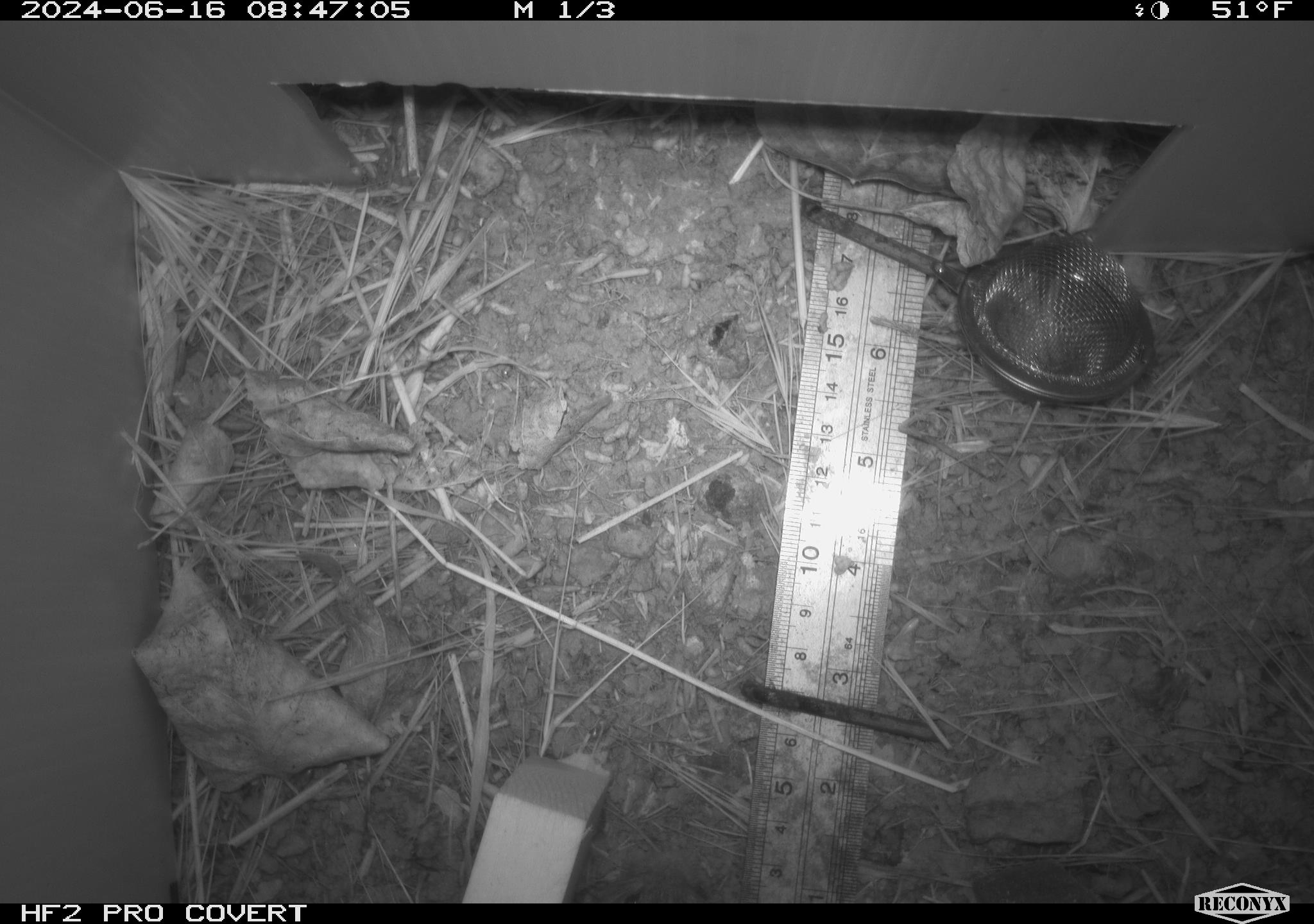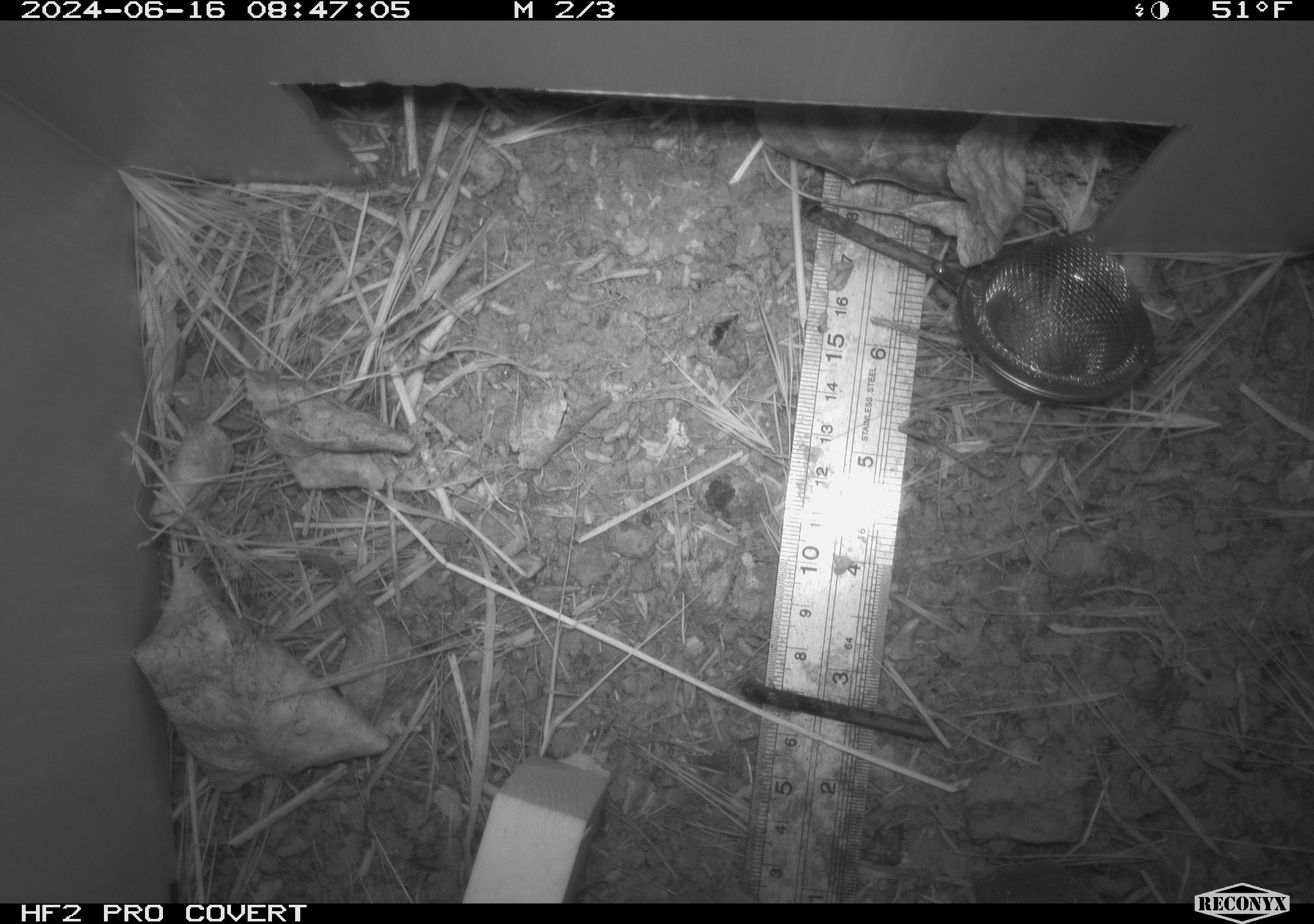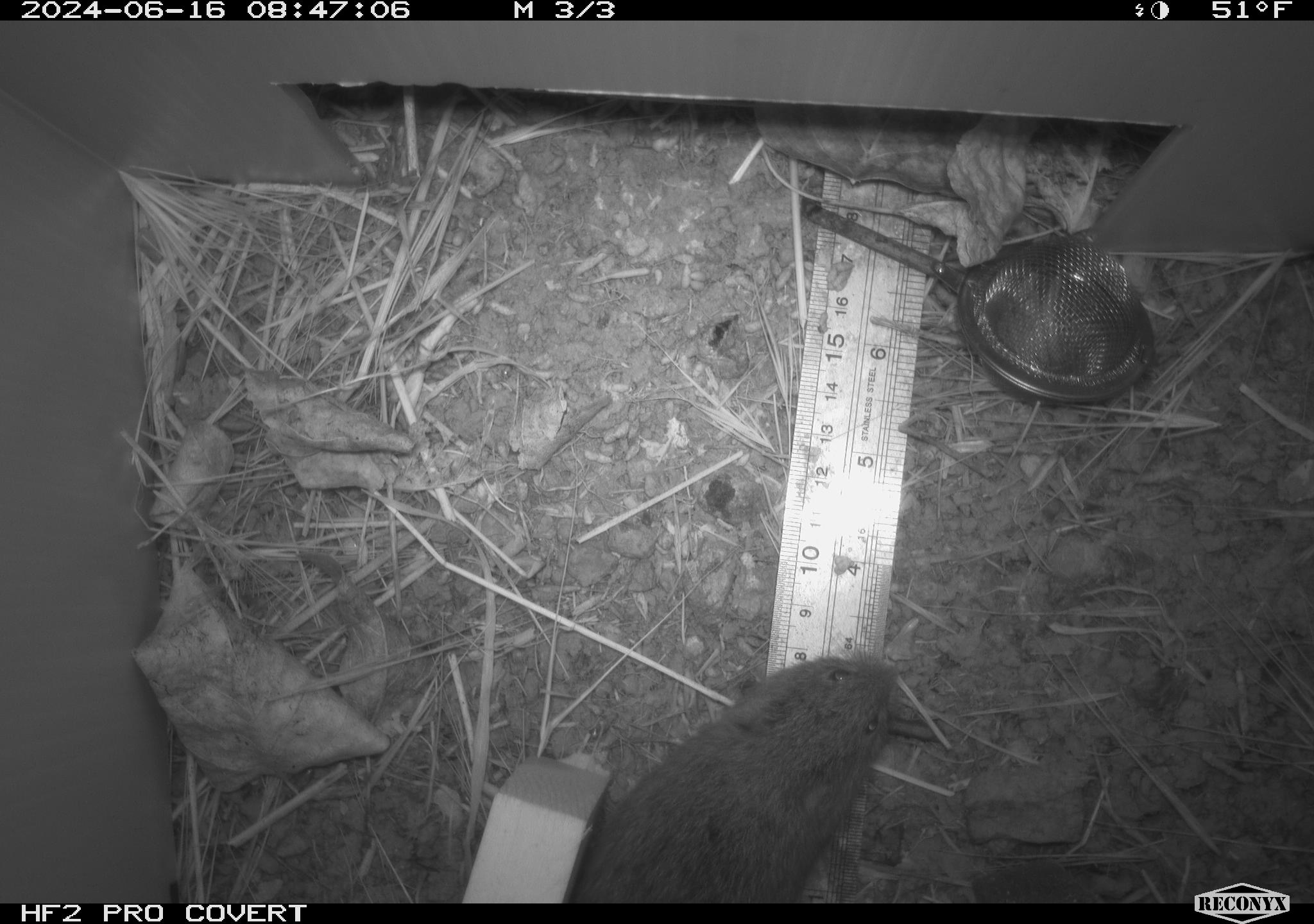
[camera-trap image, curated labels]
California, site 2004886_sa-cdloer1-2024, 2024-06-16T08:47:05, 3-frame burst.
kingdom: Animalia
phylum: Chordata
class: Mammalia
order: Rodentia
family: Cricetidae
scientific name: Arvicolinae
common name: voles, lemmings, and muskrats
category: arvicolinae subfamily